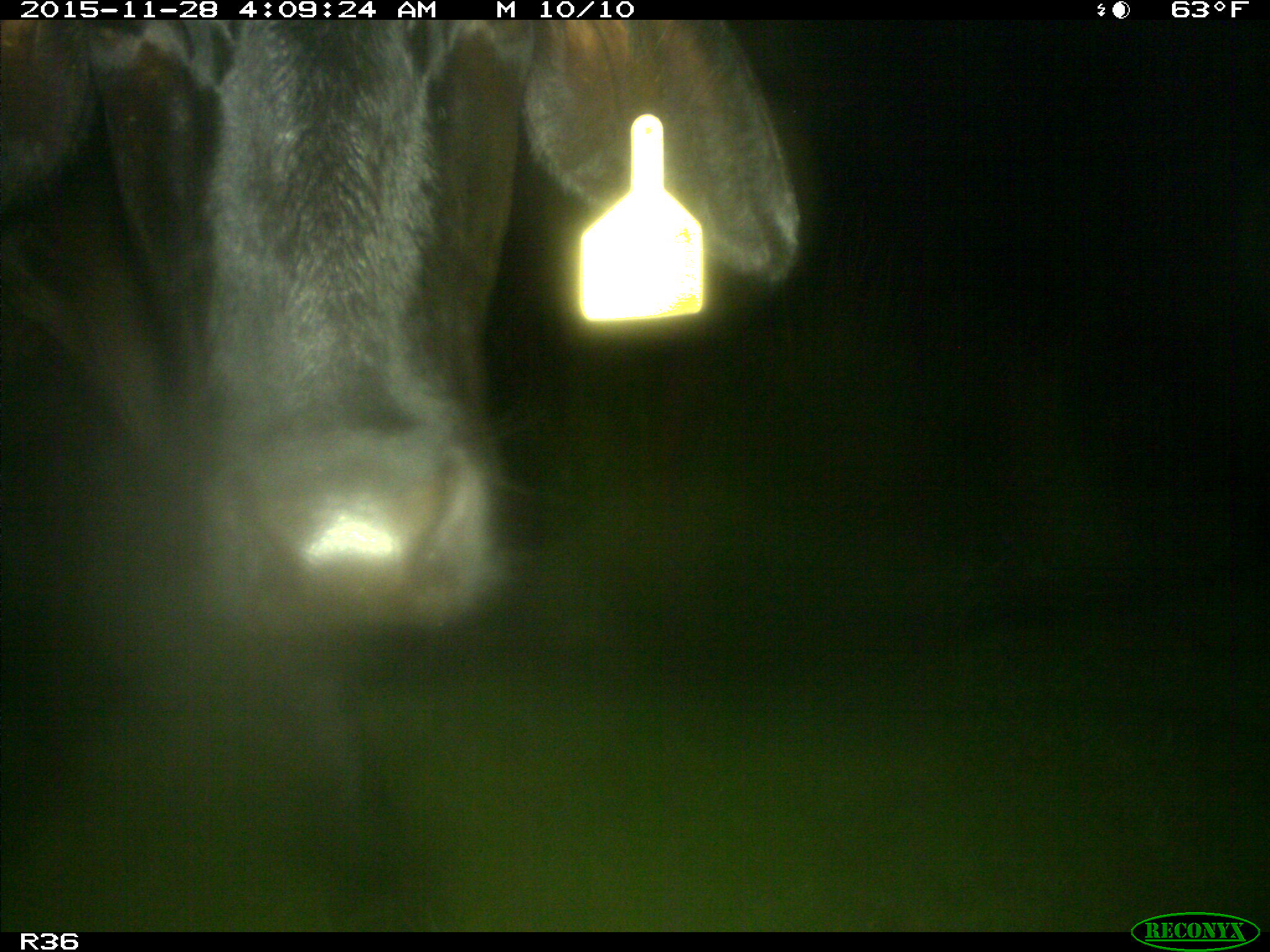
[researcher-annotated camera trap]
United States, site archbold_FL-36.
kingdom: Animalia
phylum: Chordata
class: Mammalia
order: Artiodactyla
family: Bovidae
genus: Bos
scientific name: Bos taurus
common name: domestic cow